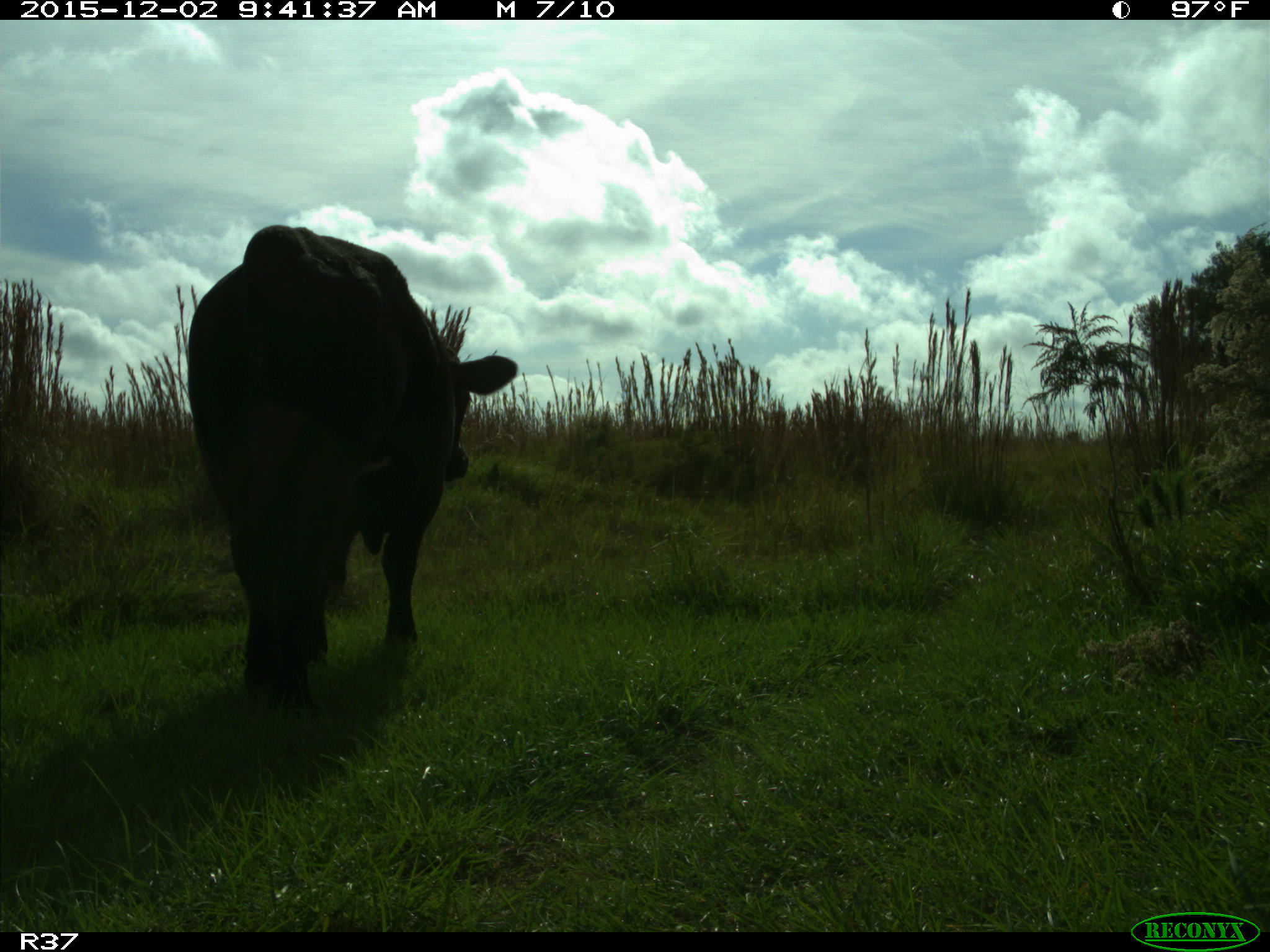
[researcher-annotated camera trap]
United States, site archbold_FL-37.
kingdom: Animalia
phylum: Chordata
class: Mammalia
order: Artiodactyla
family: Bovidae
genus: Bos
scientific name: Bos taurus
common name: domestic cow